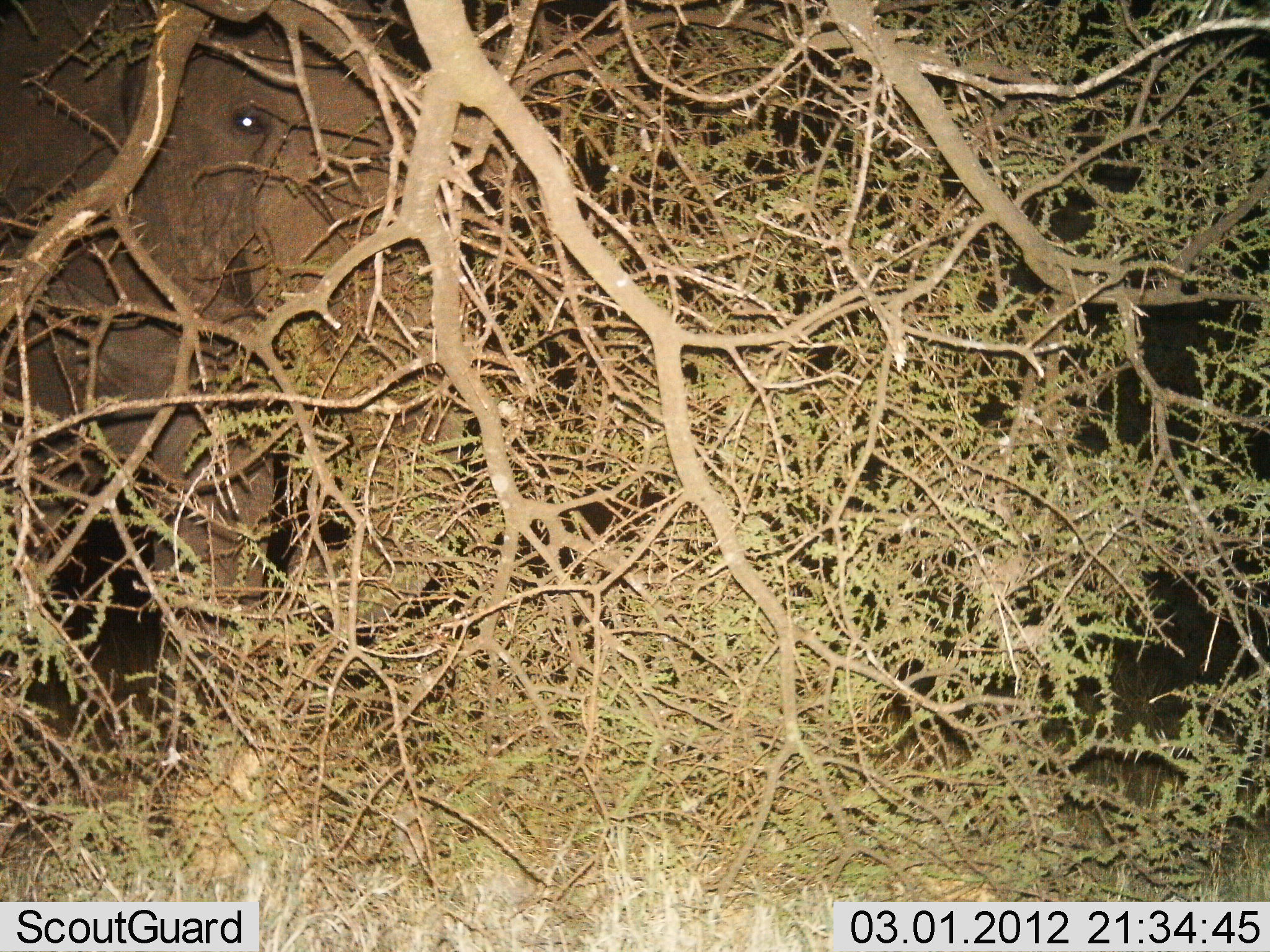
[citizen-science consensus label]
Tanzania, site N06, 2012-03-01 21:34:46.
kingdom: Animalia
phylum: Chordata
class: Mammalia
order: Proboscidea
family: Elephantidae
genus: Loxodonta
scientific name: Loxodonta africana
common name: african bush elephant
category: elephant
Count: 1.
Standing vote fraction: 76%.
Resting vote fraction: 0%.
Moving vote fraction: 14%.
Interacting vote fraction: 0%.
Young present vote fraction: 0%.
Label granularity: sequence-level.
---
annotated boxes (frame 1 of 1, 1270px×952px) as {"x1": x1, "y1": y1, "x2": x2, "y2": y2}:
animal: {"x1": 0, "y1": 2, "x2": 479, "y2": 885}